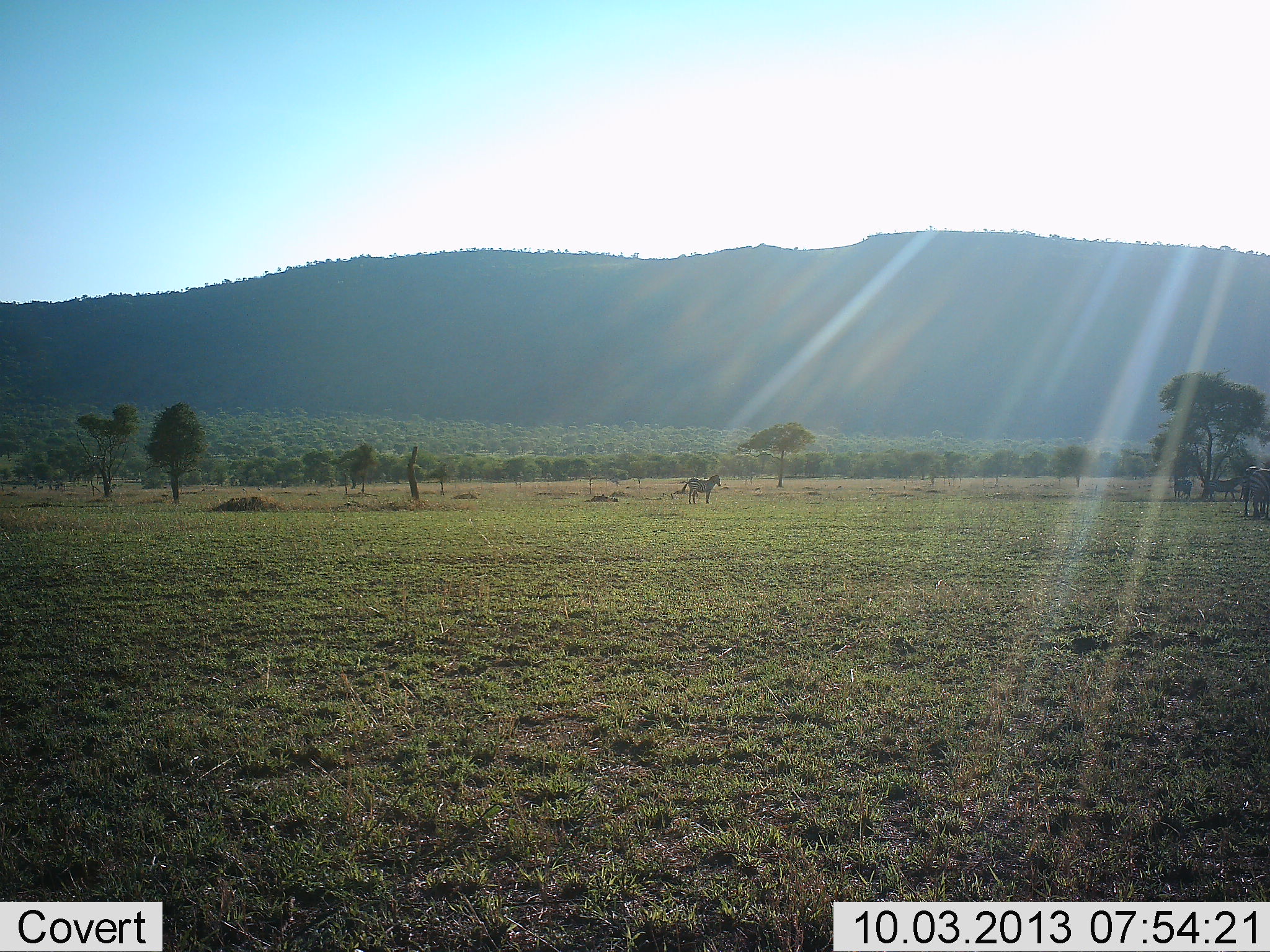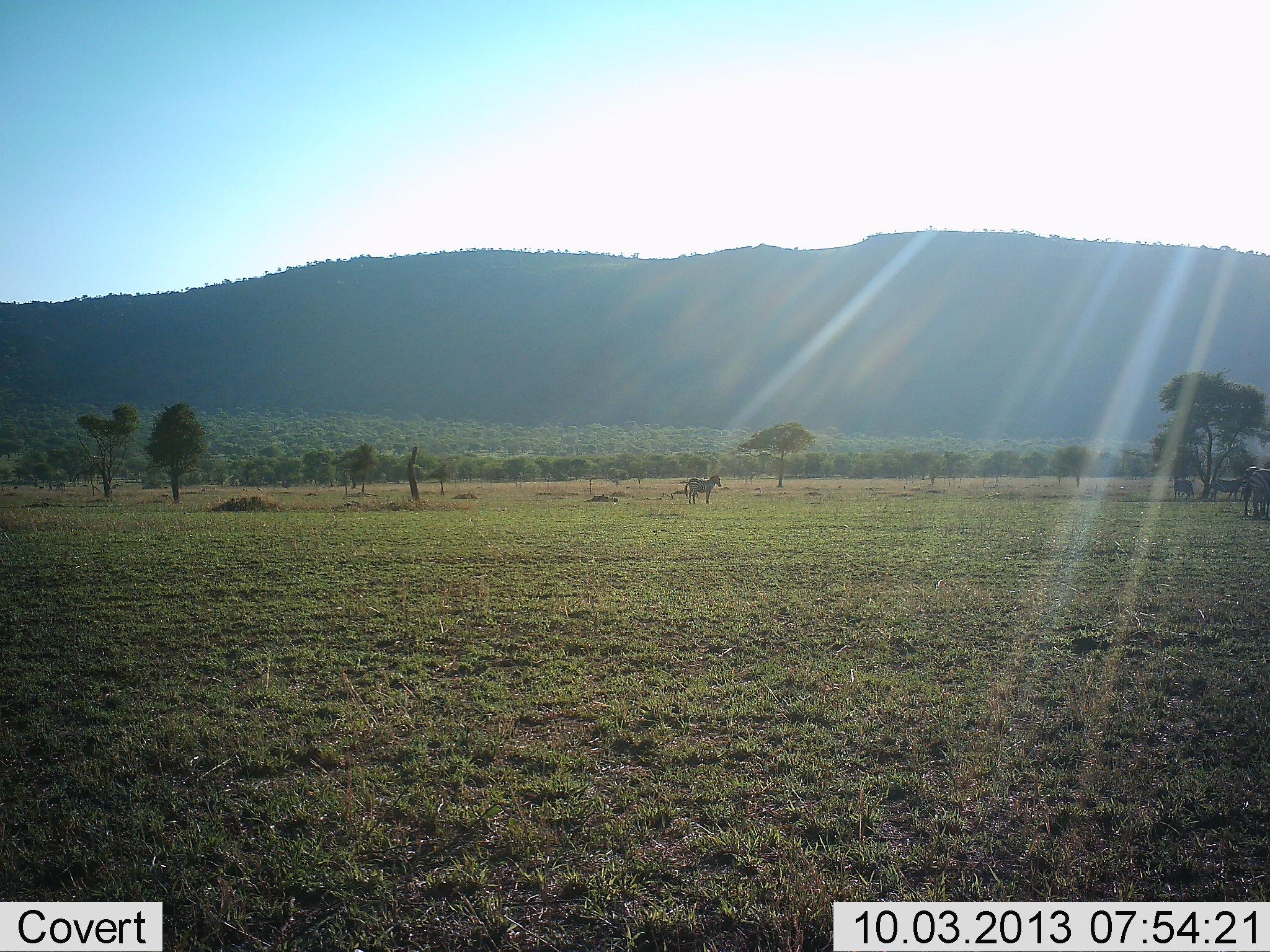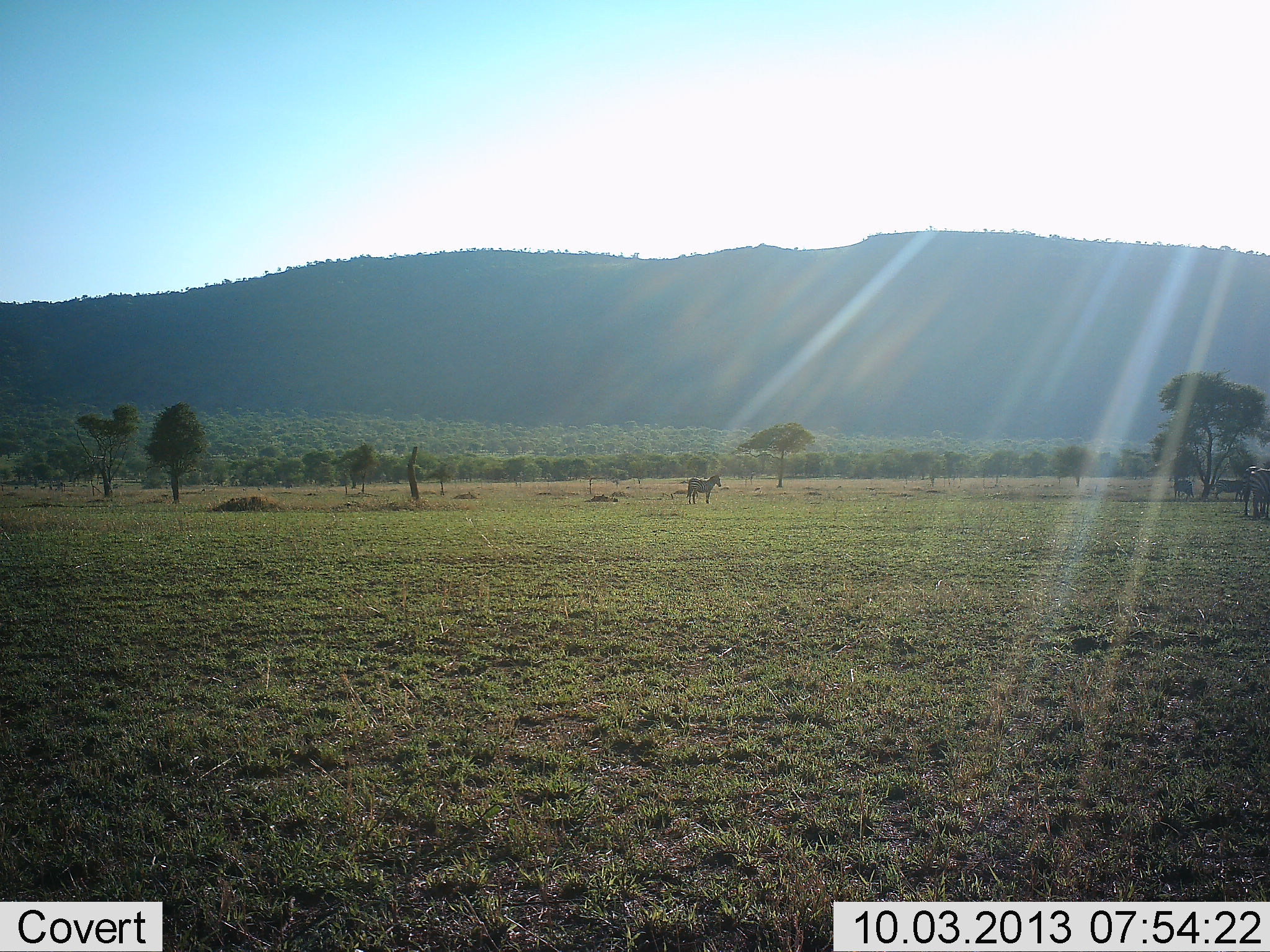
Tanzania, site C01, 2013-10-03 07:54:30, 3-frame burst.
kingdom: Animalia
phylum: Chordata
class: Mammalia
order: Perissodactyla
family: Equidae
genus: Equus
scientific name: Equus quagga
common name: plains zebra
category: zebra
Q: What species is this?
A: Zebra (plains zebra) (Equus quagga).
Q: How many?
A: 2.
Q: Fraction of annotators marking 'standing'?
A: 80%.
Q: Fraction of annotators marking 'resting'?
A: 10%.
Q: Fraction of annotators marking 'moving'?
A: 0%.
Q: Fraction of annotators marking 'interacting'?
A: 0%.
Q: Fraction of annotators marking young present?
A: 0%.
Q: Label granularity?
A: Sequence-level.